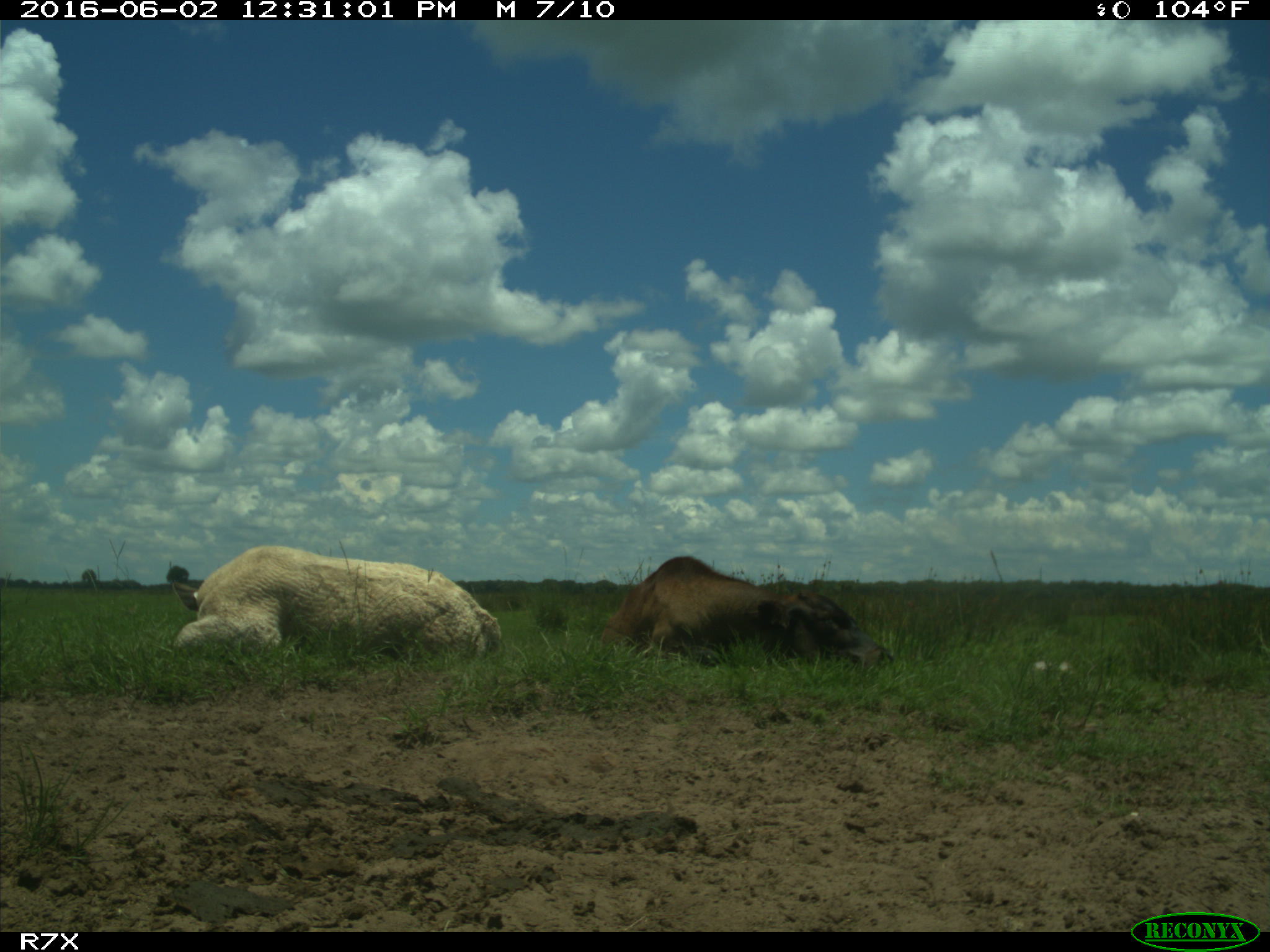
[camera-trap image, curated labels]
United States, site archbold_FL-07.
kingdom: Animalia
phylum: Chordata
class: Mammalia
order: Artiodactyla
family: Bovidae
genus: Bos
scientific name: Bos taurus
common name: domestic cow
Bos taurus (domestic cow).